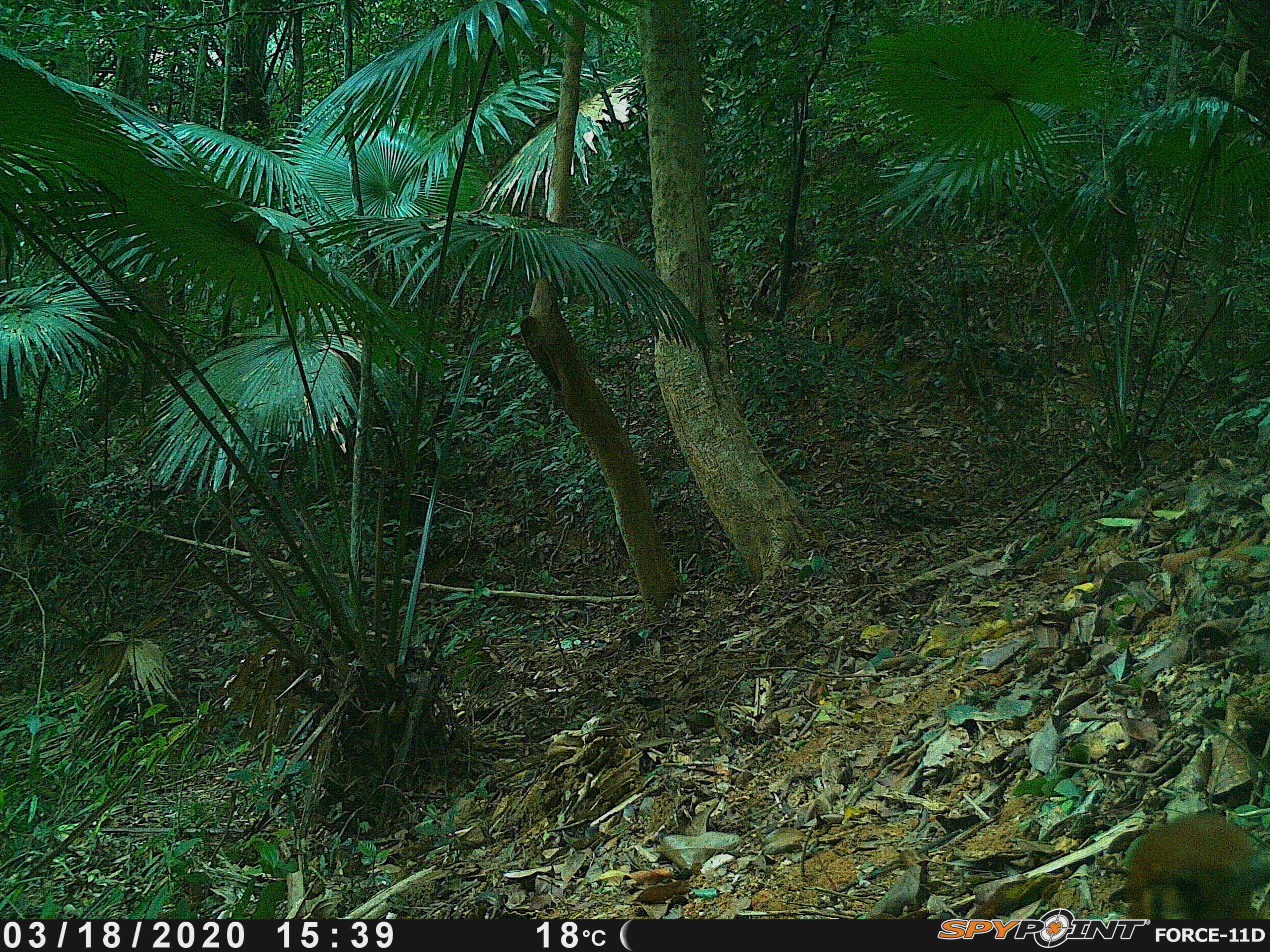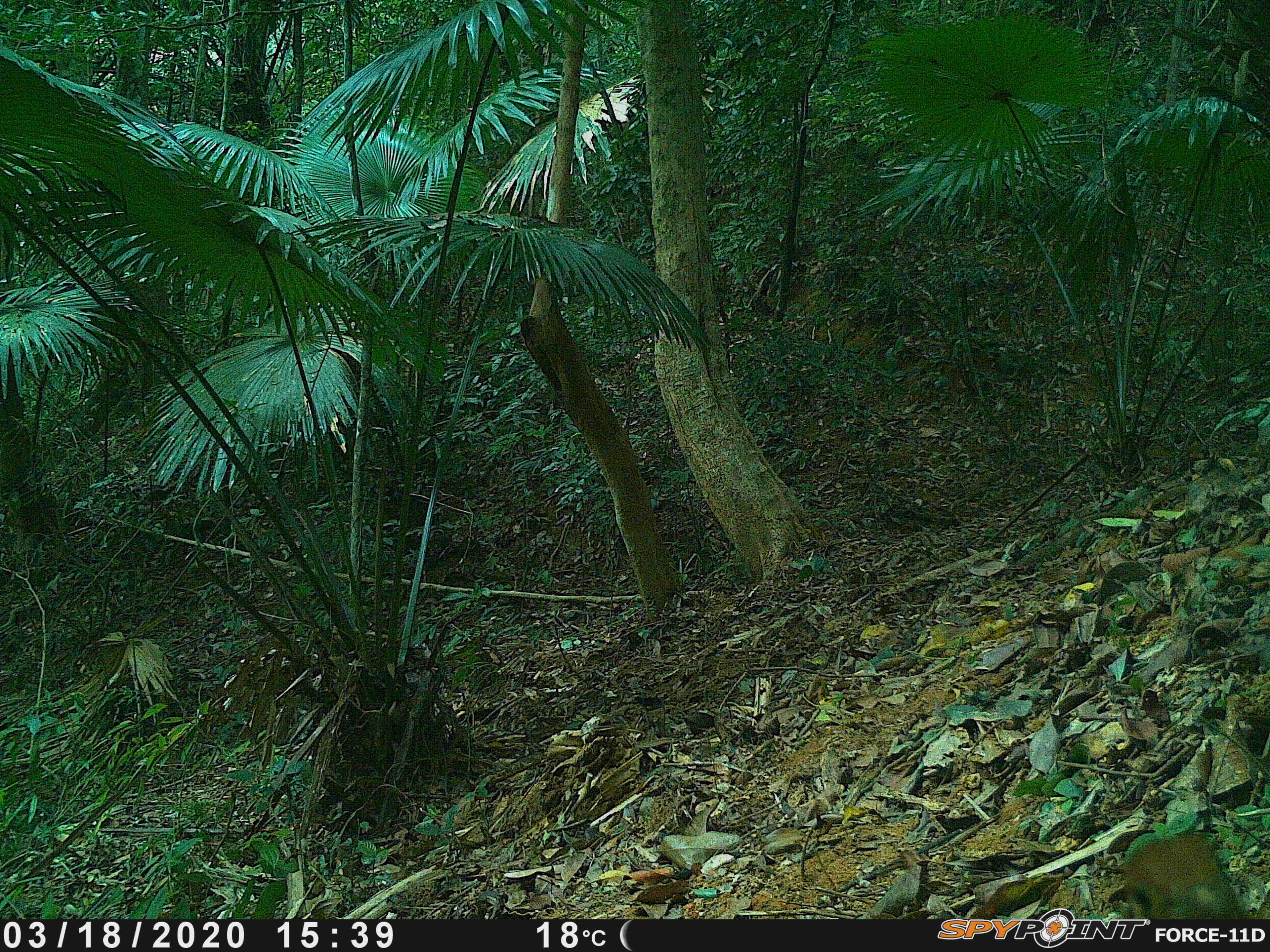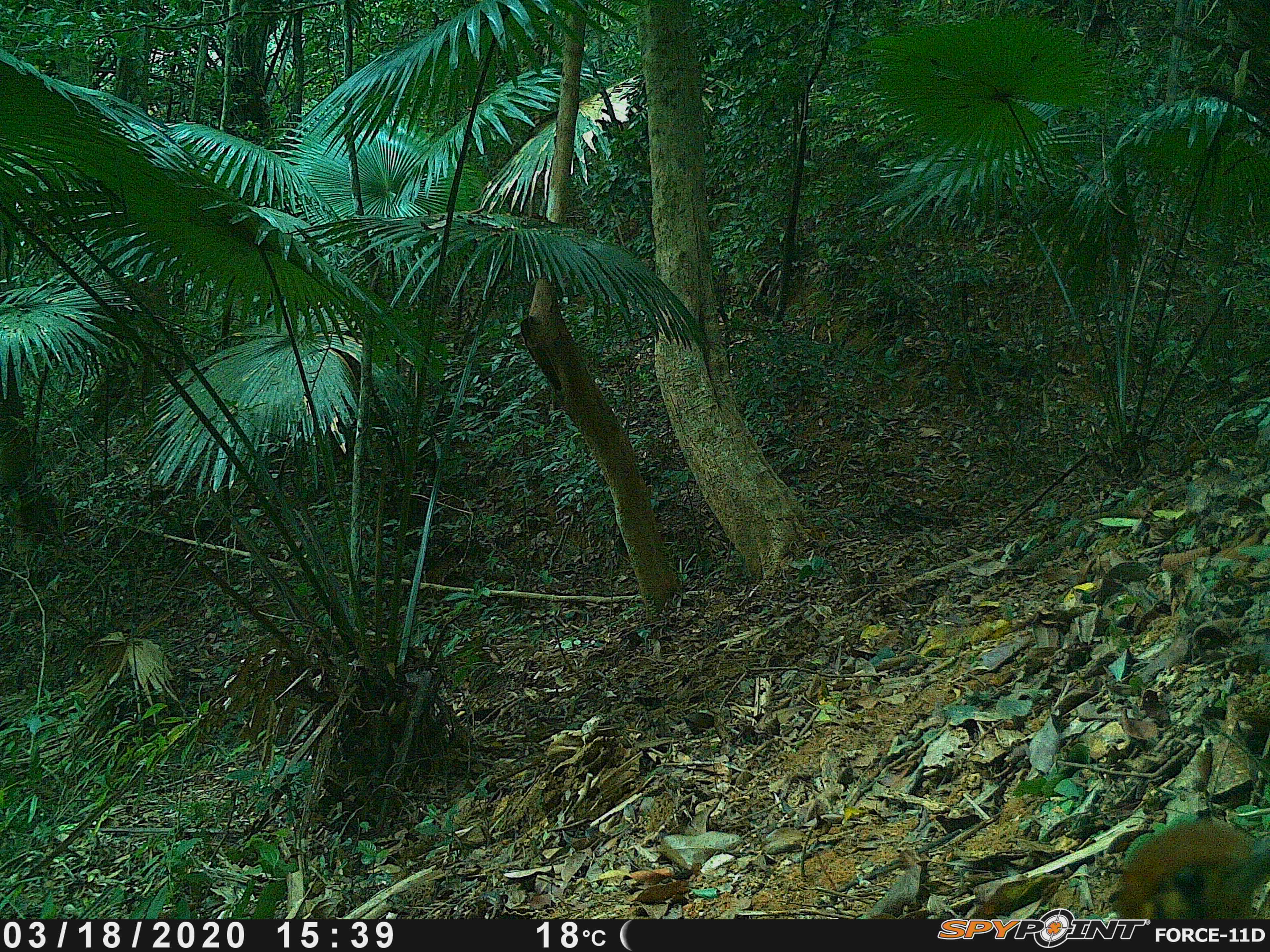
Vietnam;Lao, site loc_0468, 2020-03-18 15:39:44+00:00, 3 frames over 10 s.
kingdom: Animalia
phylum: Chordata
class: Aves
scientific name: Aves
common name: bird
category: unidentified bird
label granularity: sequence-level